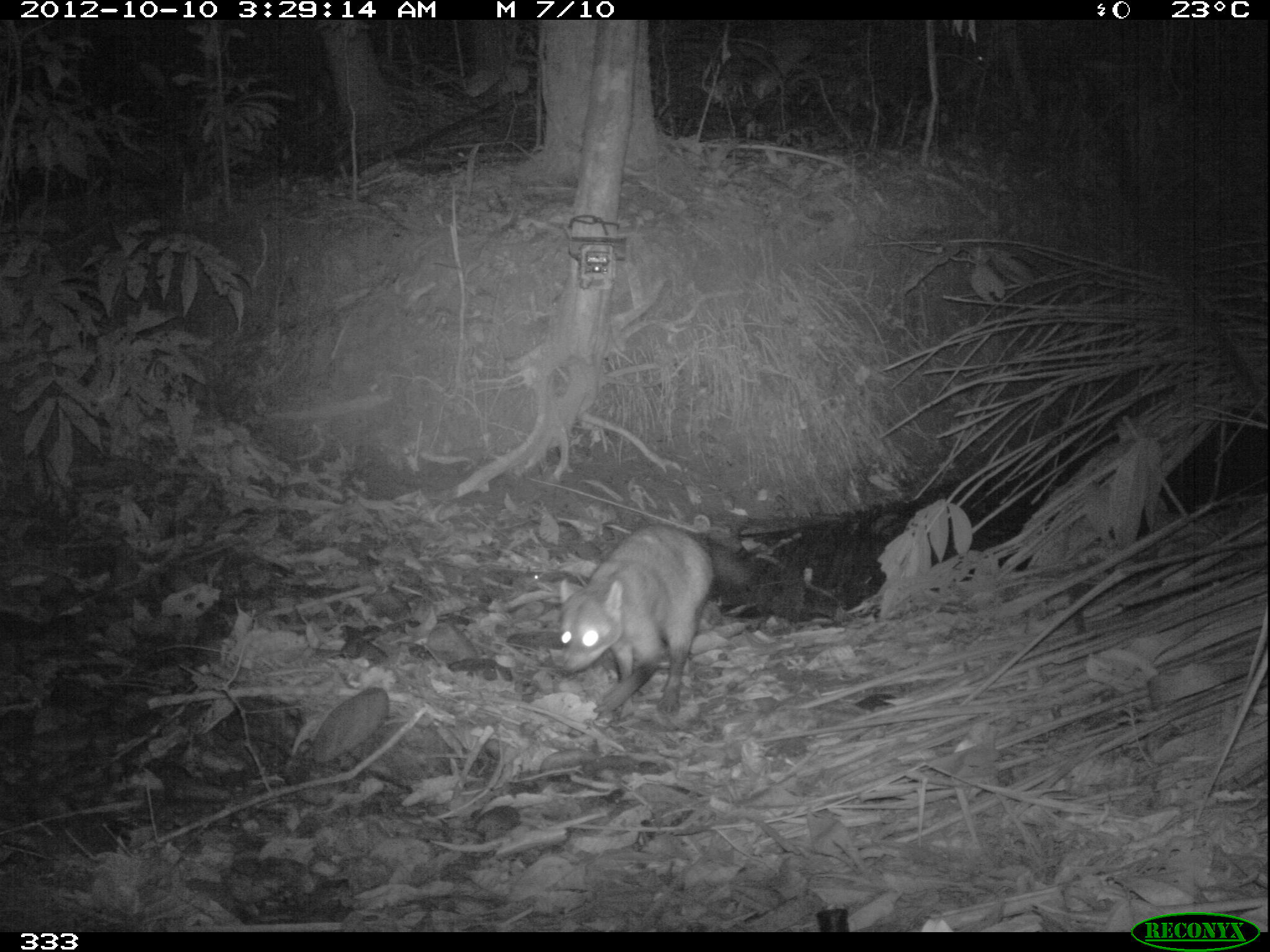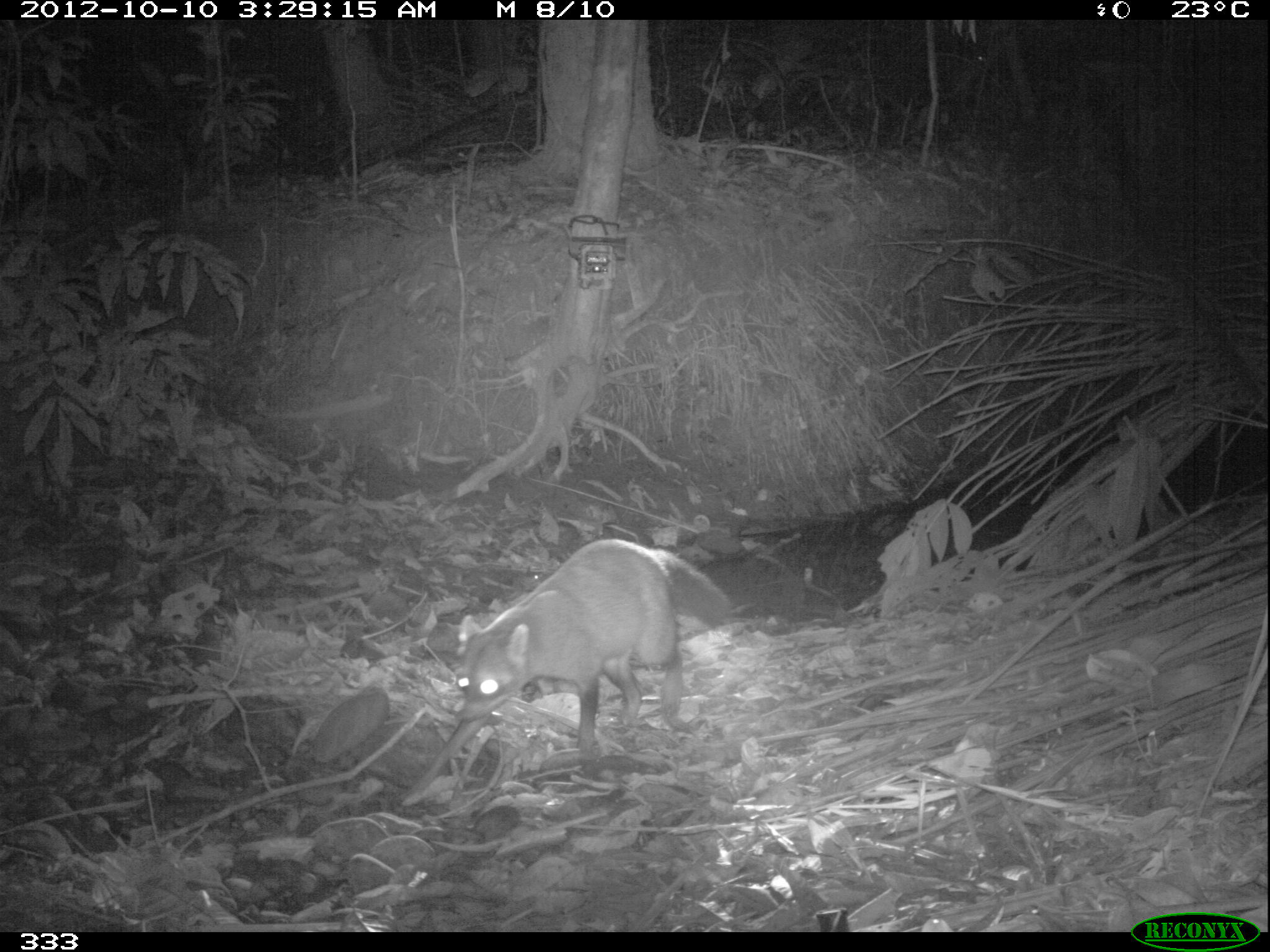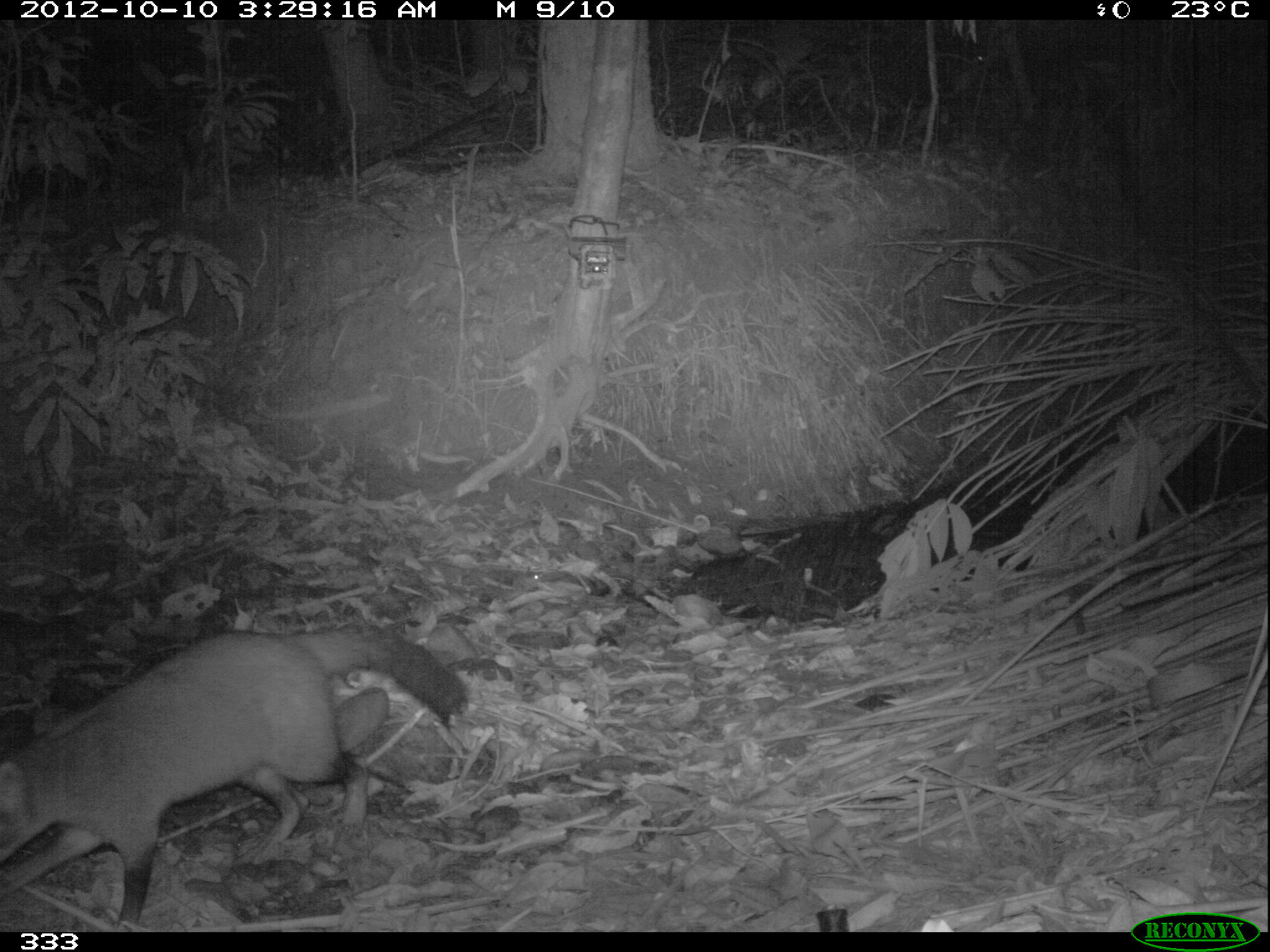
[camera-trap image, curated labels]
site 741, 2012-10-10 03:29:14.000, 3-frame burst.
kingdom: Animalia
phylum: Chordata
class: Mammalia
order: Carnivora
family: Procyonidae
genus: Procyon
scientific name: Procyon cancrivorus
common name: crab-eating raccoon